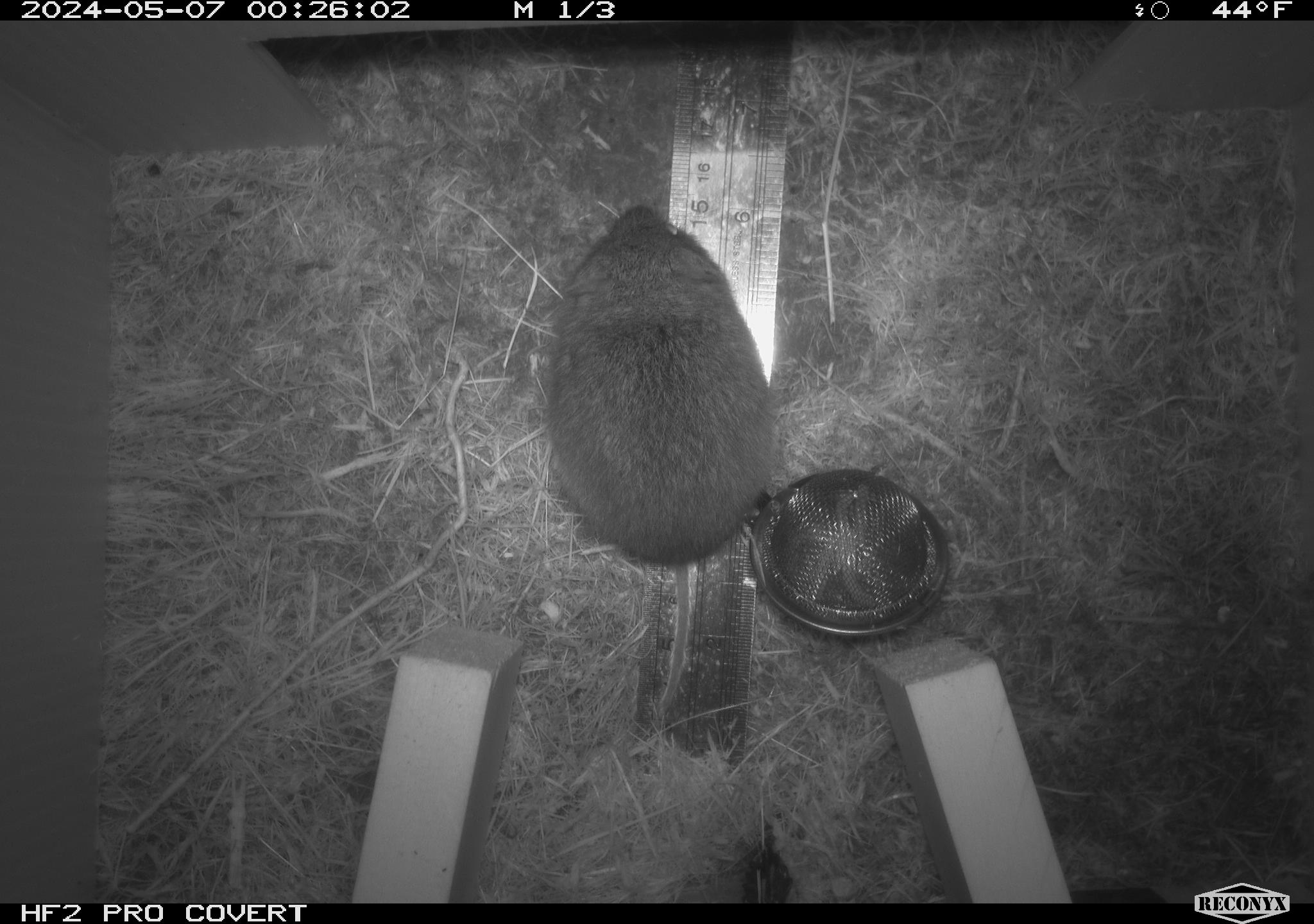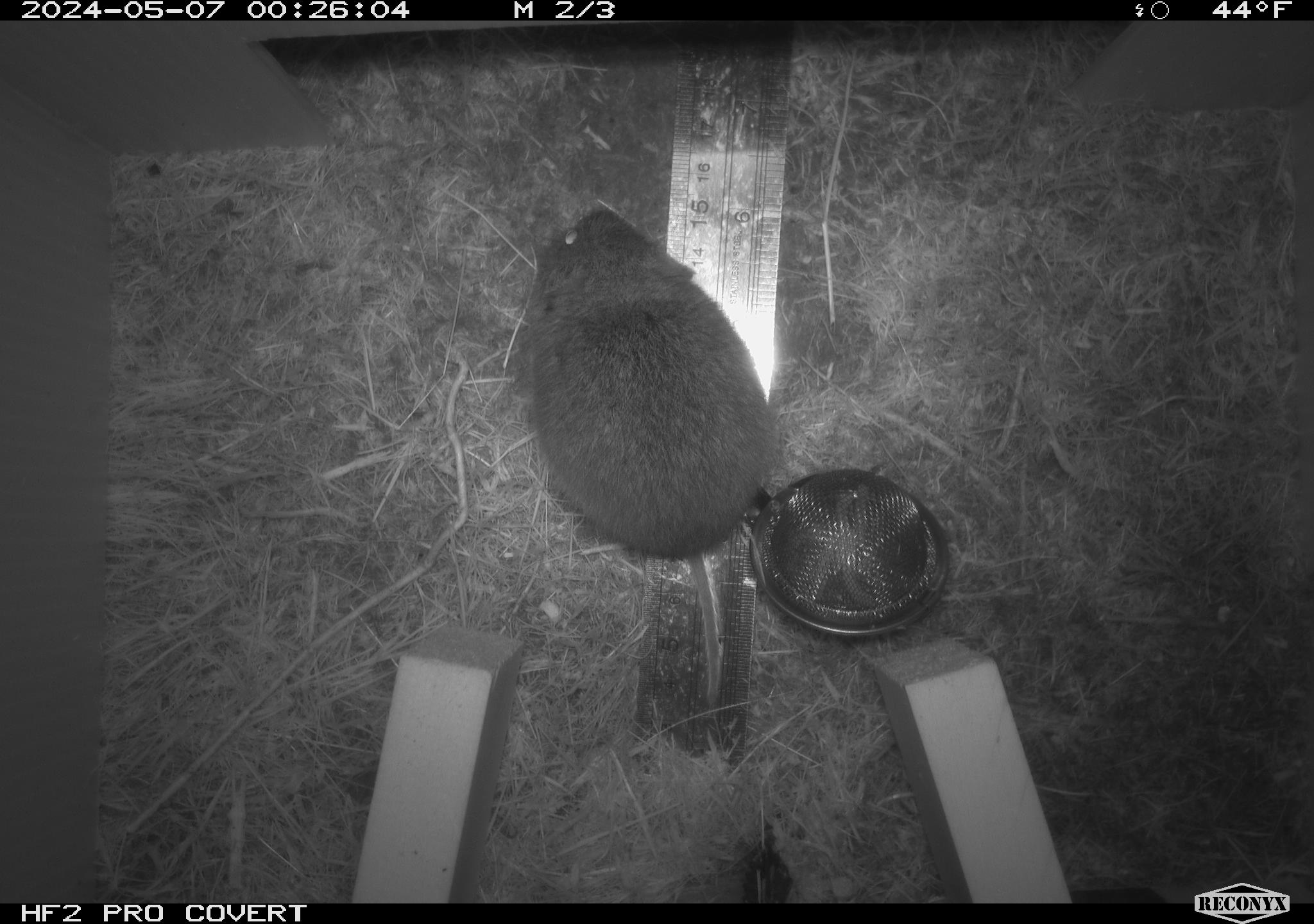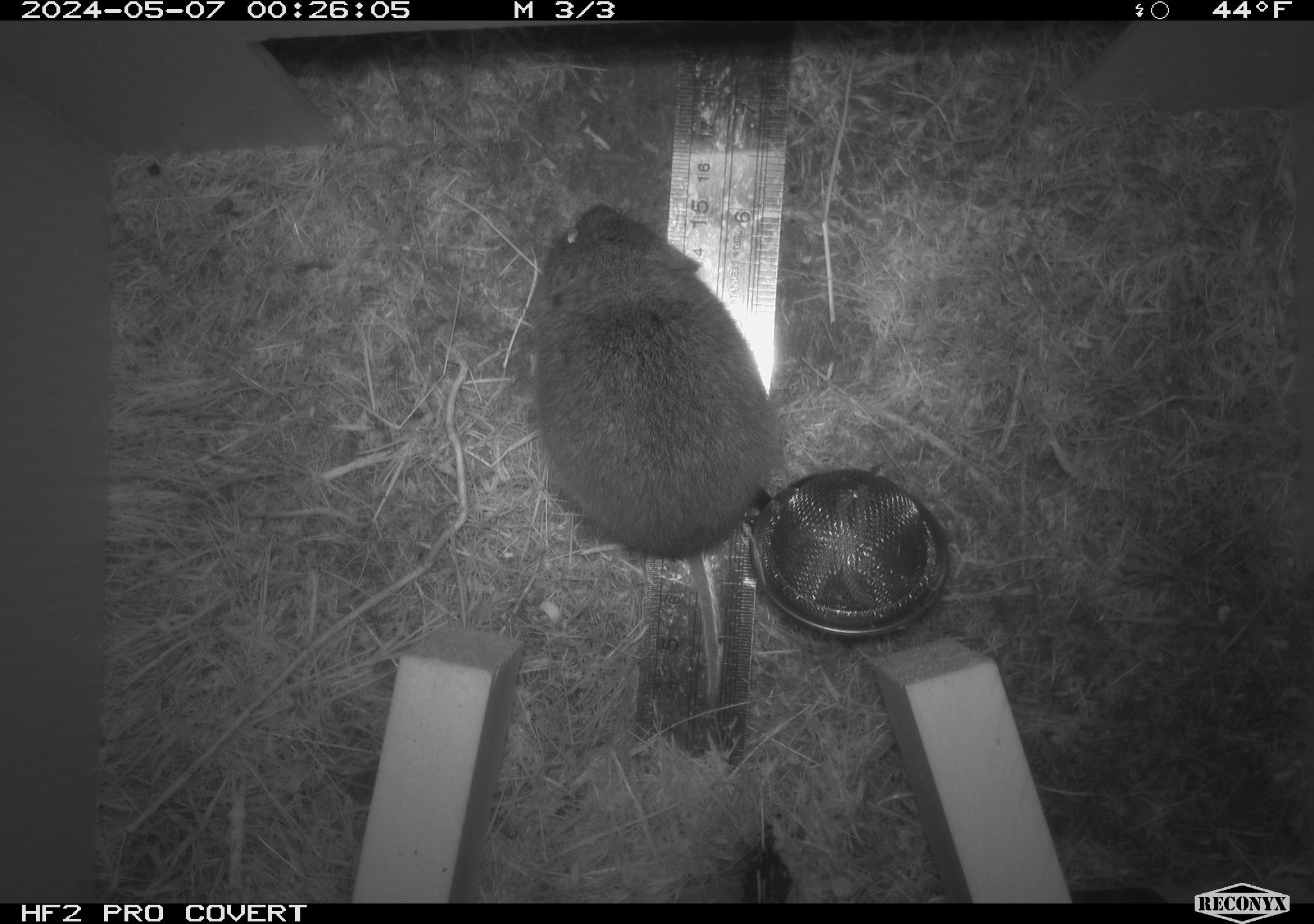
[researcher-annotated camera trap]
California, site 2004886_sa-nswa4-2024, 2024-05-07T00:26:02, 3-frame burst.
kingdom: Animalia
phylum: Chordata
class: Mammalia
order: Rodentia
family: Cricetidae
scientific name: Arvicolinae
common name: voles, lemmings, and muskrats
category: arvicolinae subfamily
Arvicolinae subfamily (voles, lemmings, and muskrats) (Arvicolinae).